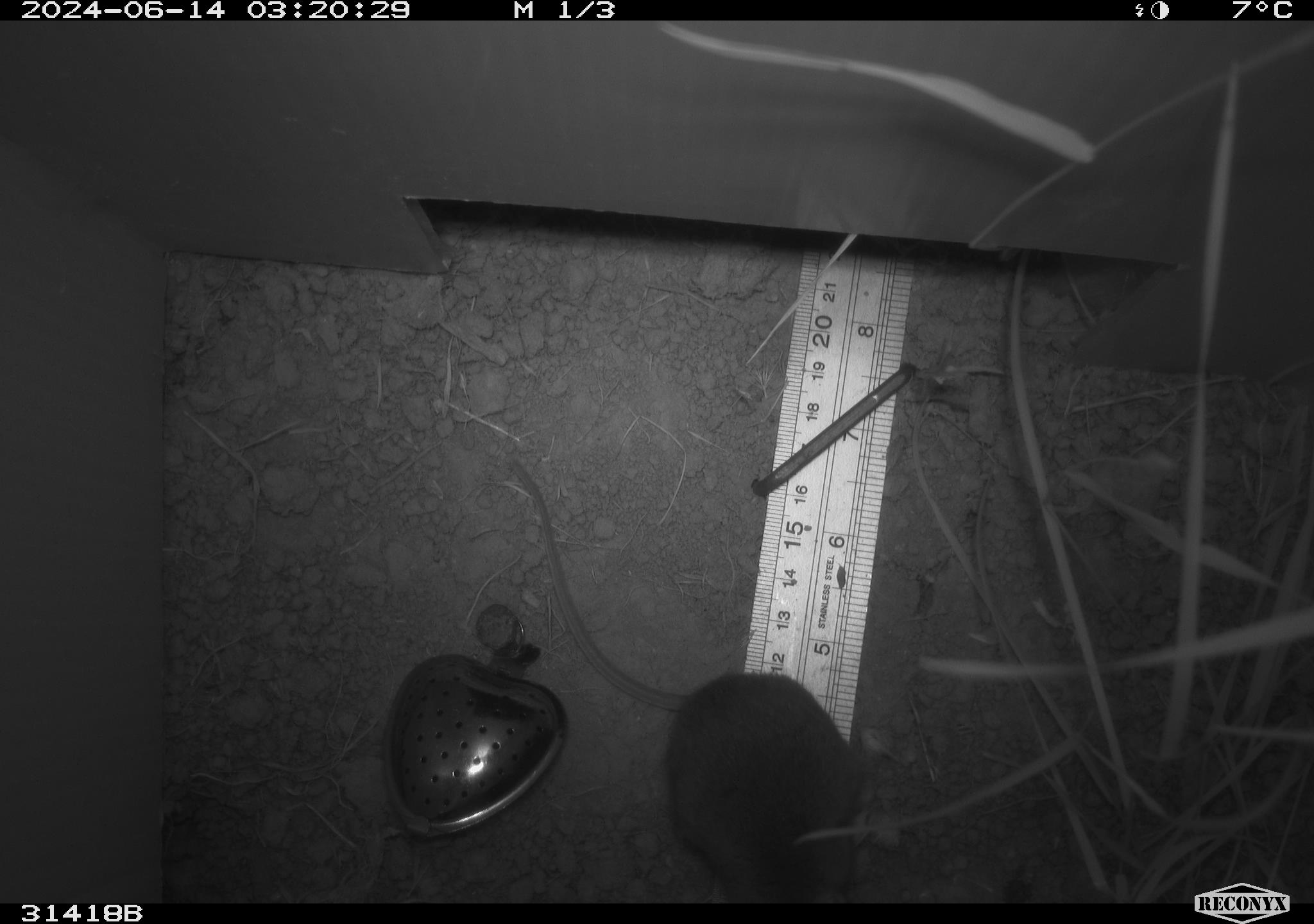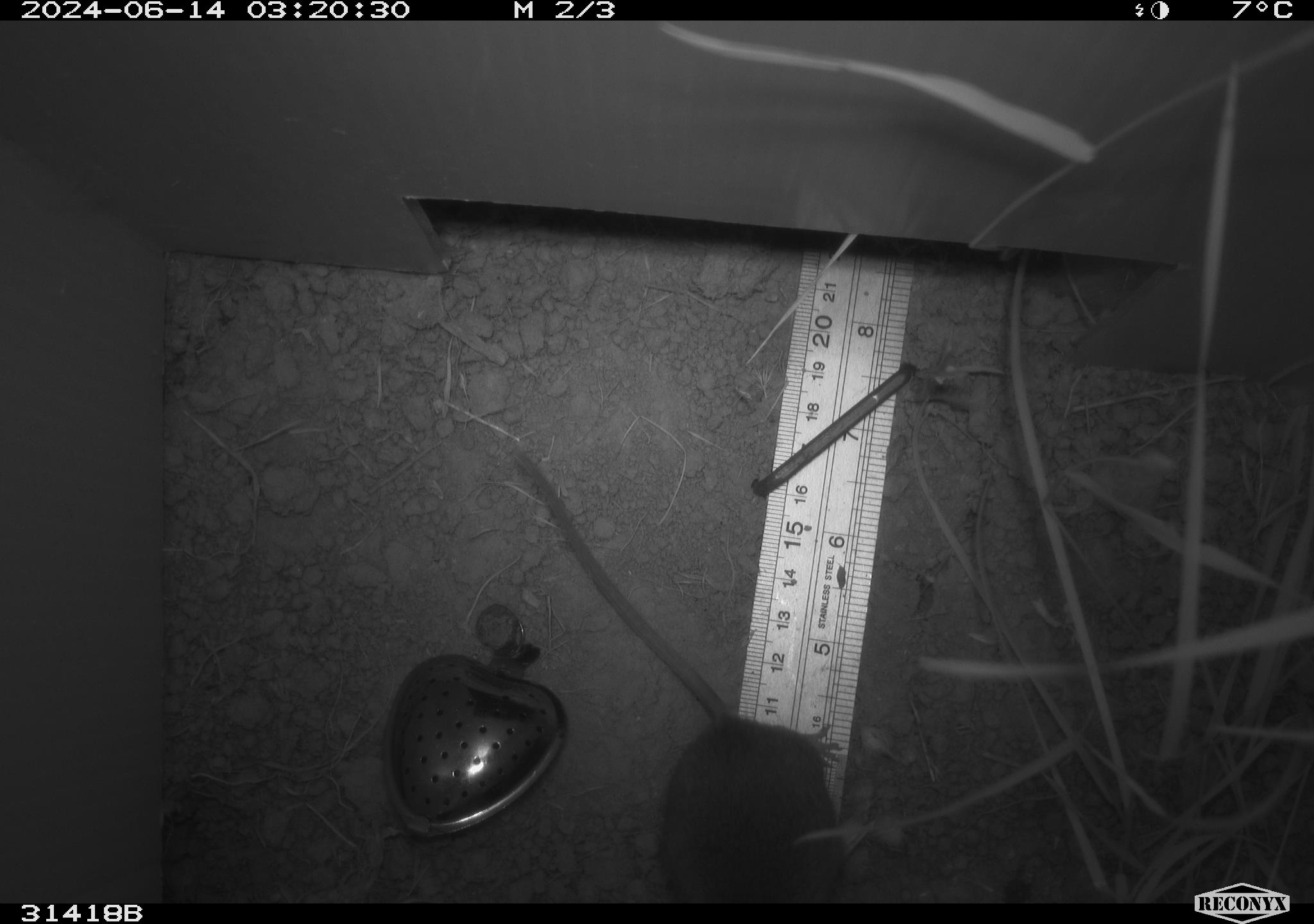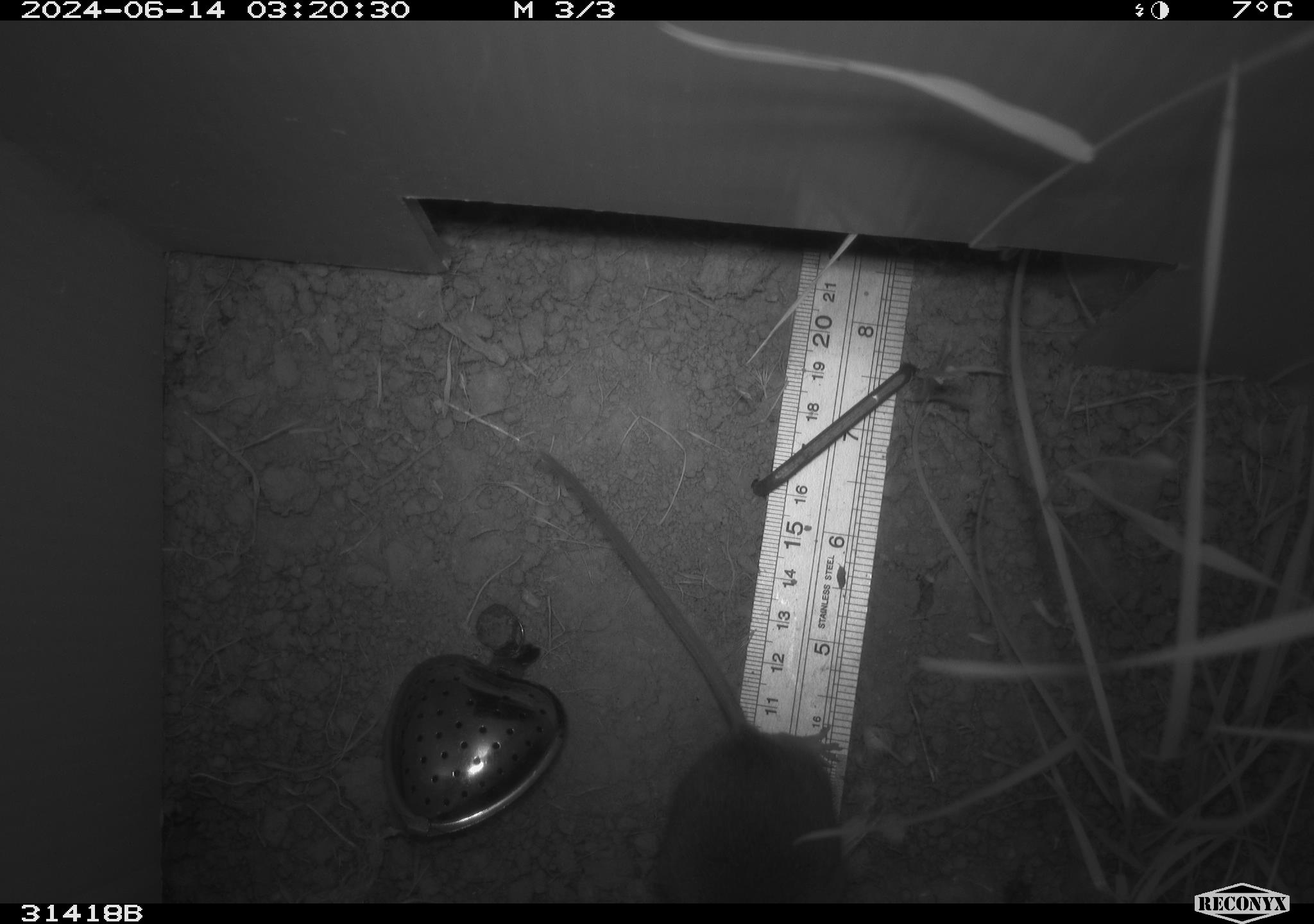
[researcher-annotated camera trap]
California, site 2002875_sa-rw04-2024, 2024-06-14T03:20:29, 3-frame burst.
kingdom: Animalia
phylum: Chordata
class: Mammalia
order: Rodentia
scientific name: Rodentia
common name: rodent